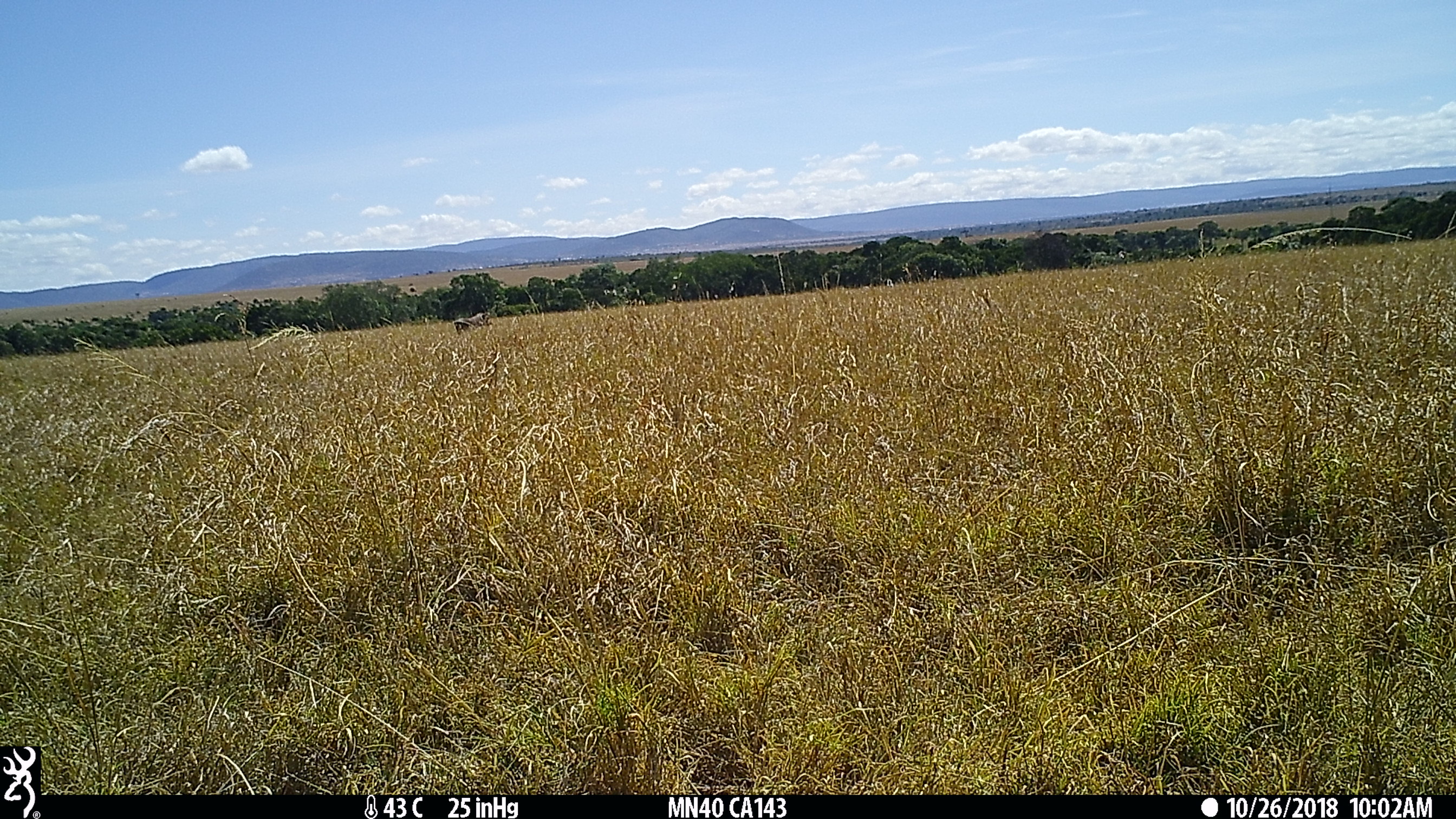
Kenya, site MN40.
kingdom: Animalia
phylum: Chordata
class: Mammalia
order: Artiodactyla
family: Suidae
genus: Phacochoerus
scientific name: Phacochoerus africanus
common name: common warthog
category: warthog